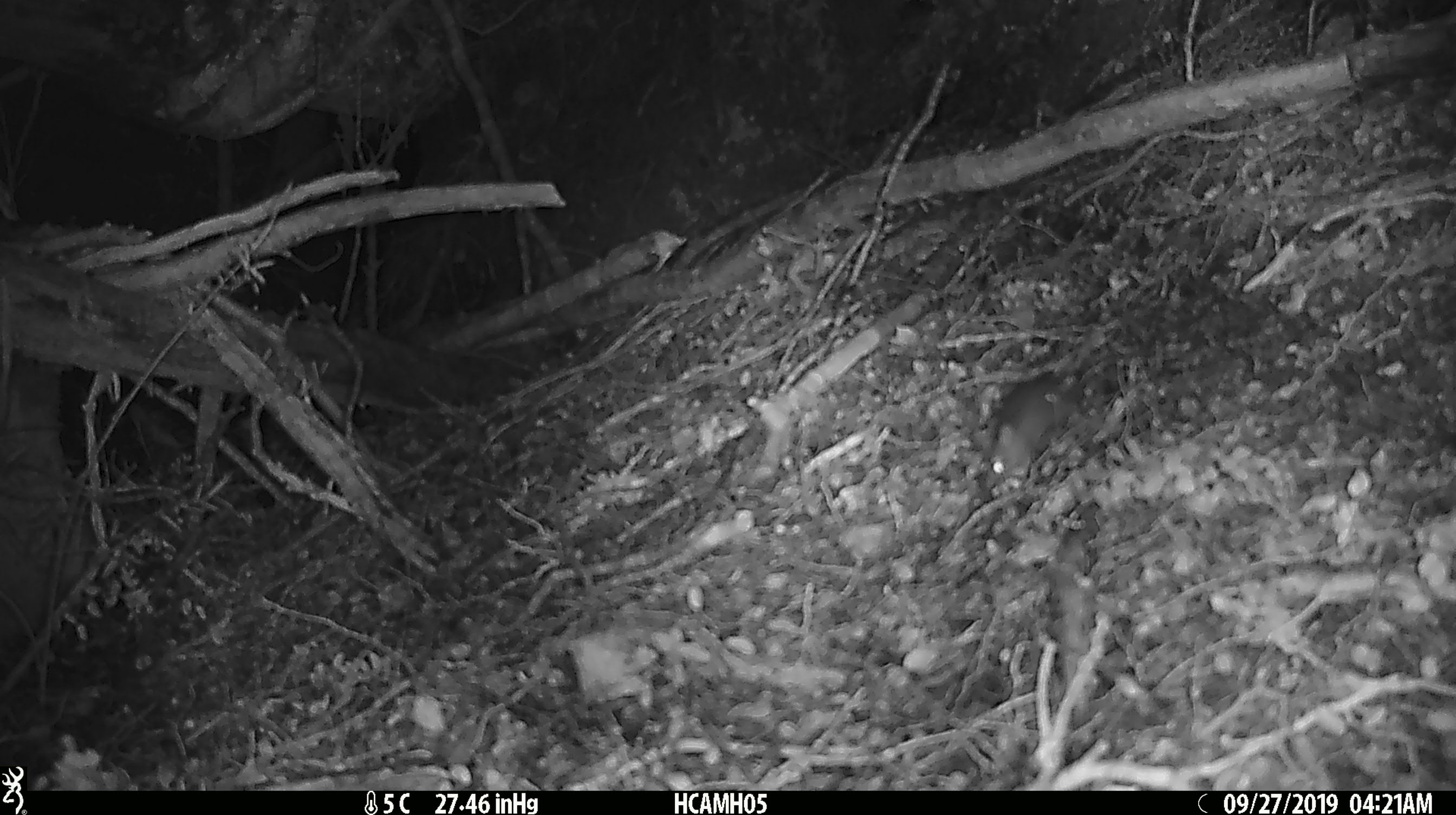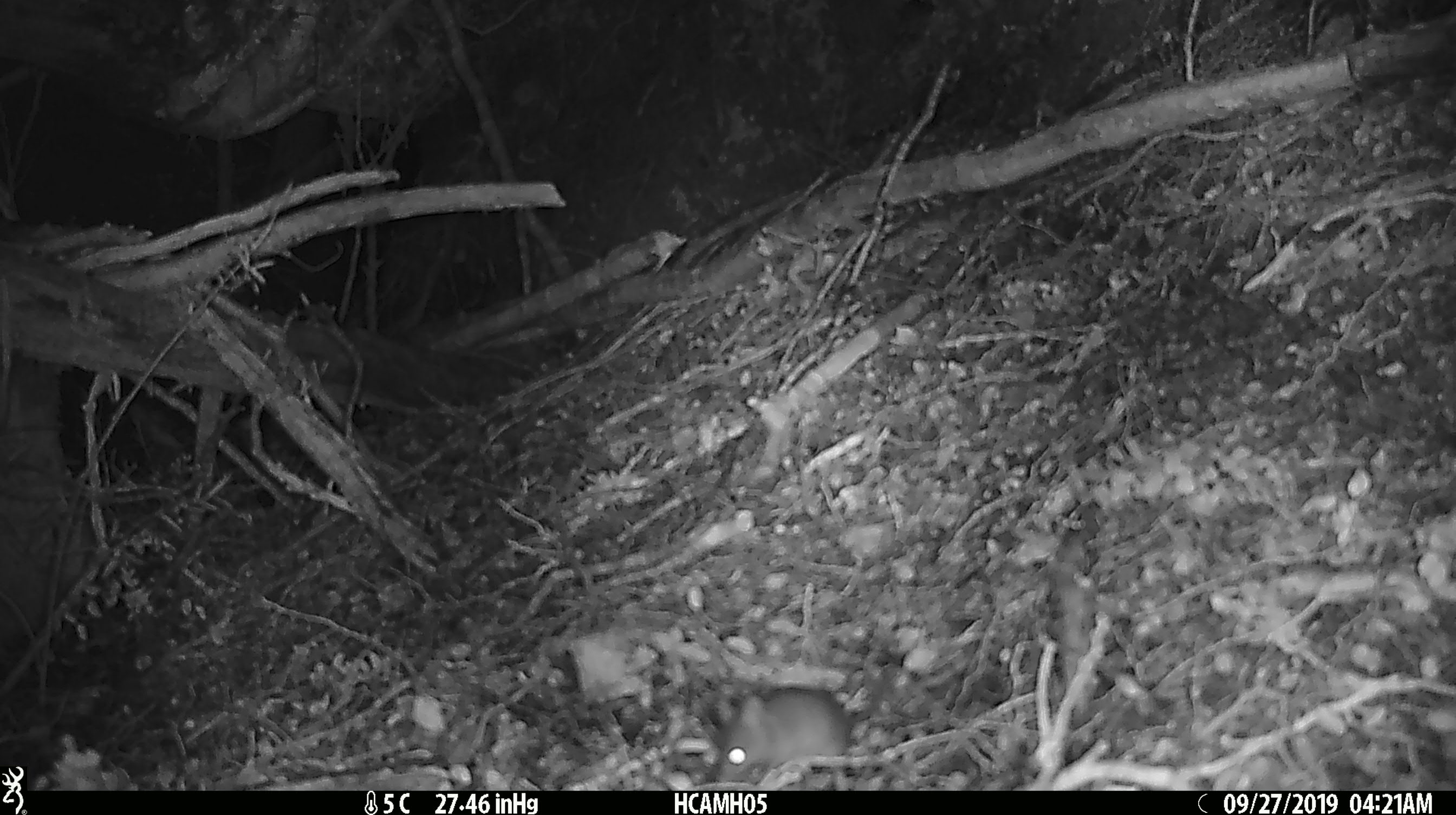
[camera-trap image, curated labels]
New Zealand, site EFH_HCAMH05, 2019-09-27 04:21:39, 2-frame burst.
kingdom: Animalia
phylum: Chordata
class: Mammalia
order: Rodentia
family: Muridae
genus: Mus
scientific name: Mus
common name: mouse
Mouse (Mus).